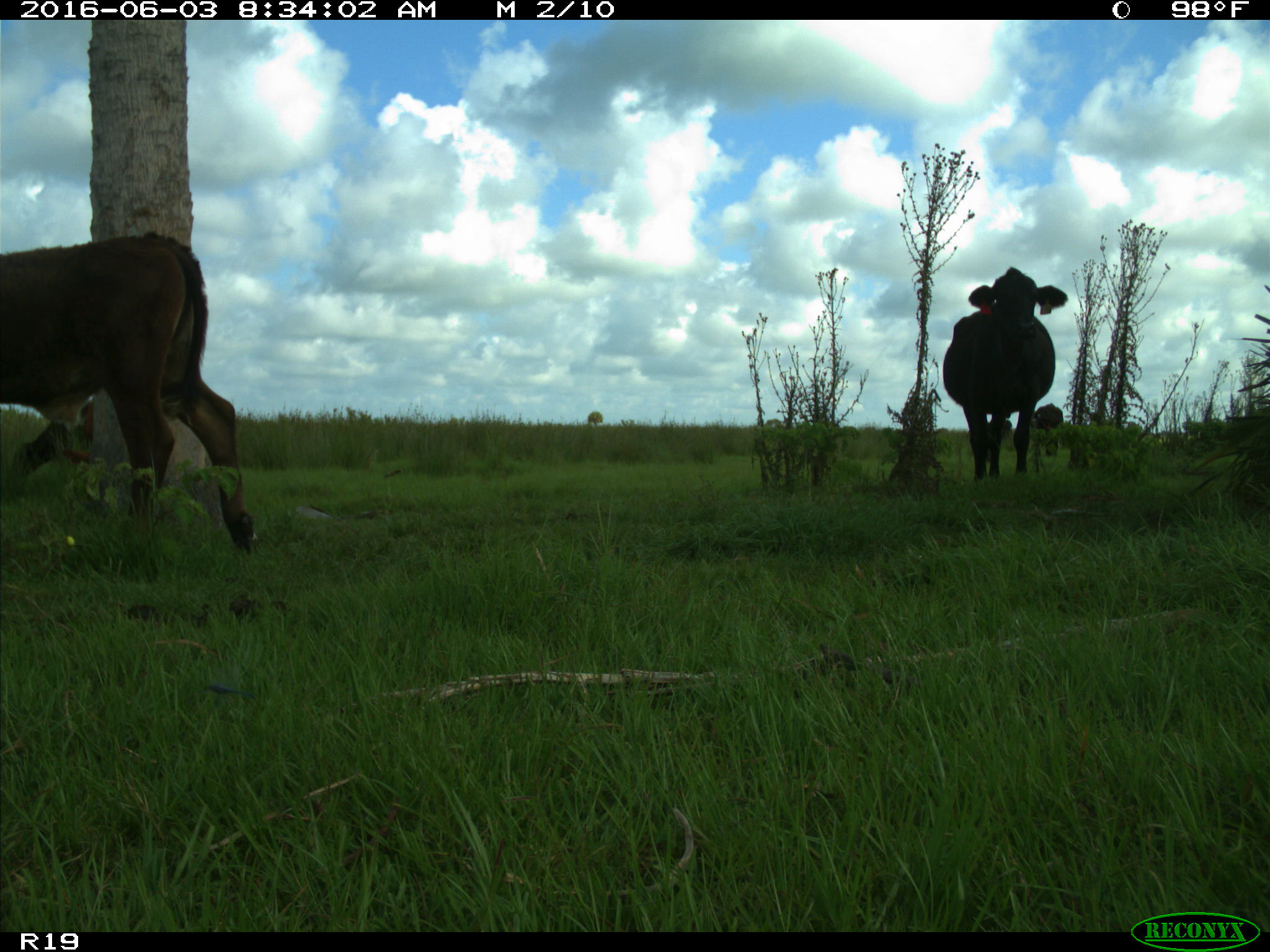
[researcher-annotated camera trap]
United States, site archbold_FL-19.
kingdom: Animalia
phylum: Chordata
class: Mammalia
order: Artiodactyla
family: Bovidae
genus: Bos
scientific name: Bos taurus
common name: domestic cow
Bos taurus (domestic cow).